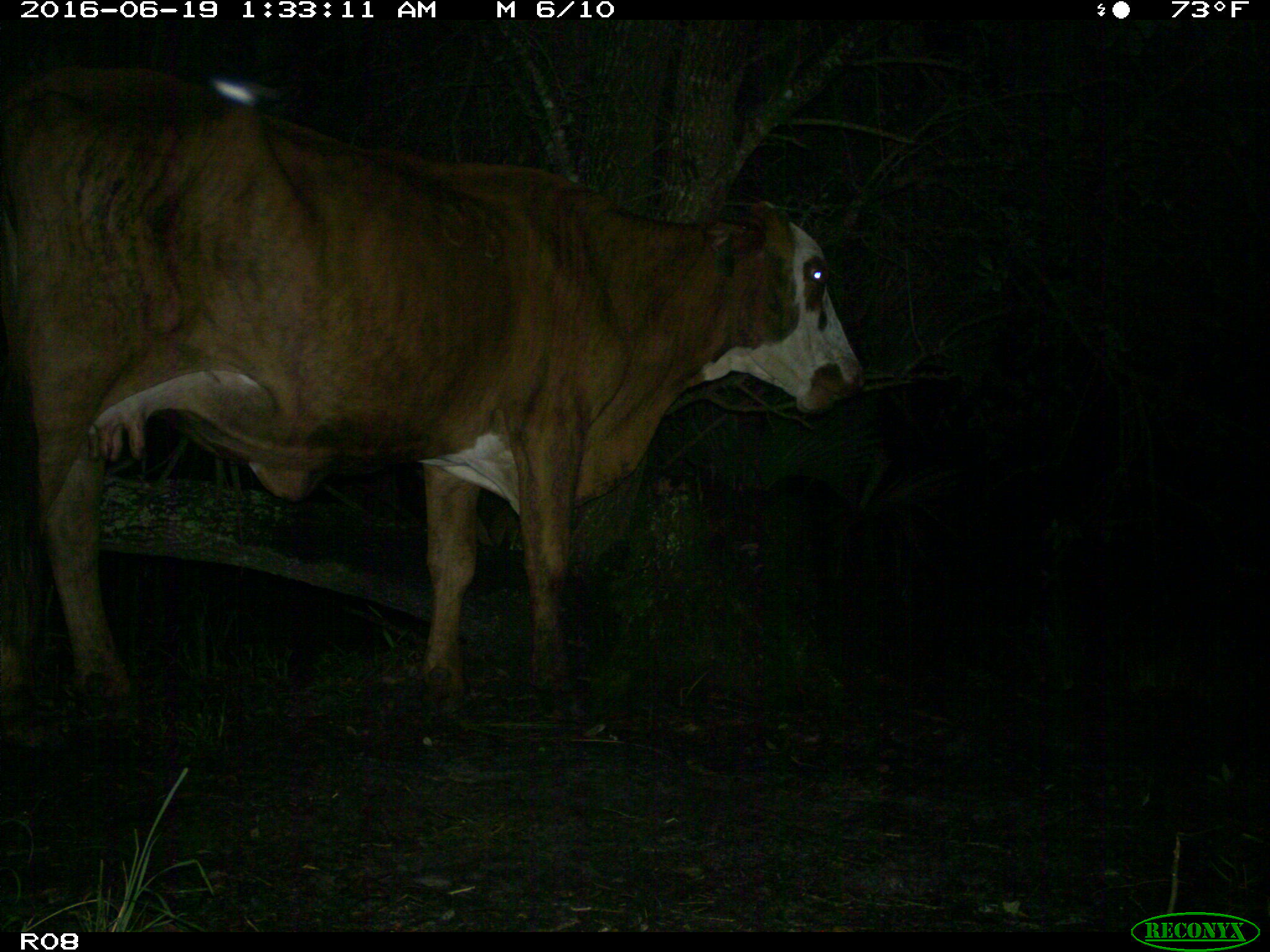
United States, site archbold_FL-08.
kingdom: Animalia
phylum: Chordata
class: Mammalia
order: Artiodactyla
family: Bovidae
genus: Bos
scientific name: Bos taurus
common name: domestic cow